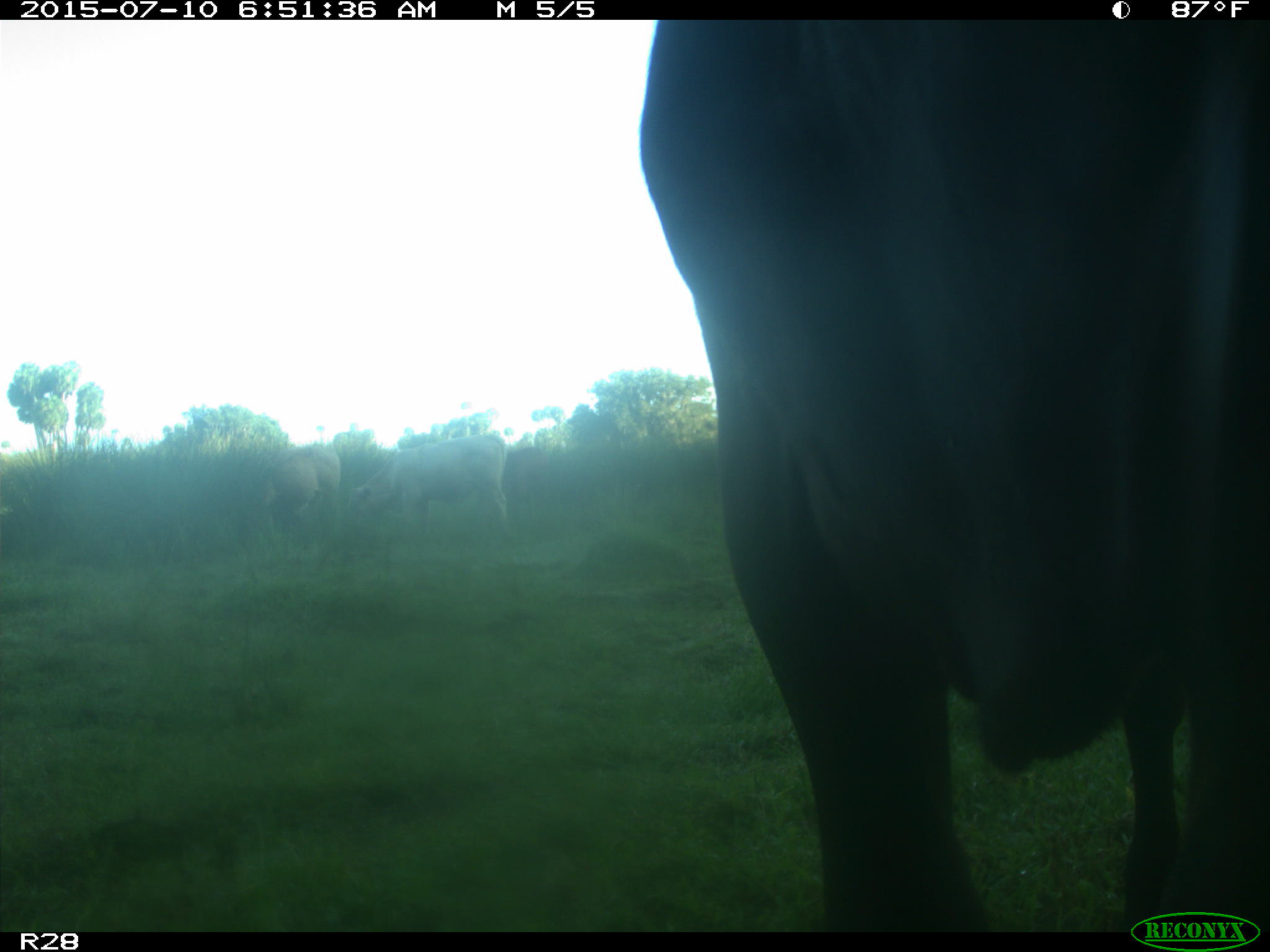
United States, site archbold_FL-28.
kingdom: Animalia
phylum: Chordata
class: Mammalia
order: Artiodactyla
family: Bovidae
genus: Bos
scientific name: Bos taurus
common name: domestic cow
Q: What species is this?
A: Bos taurus (domestic cow).